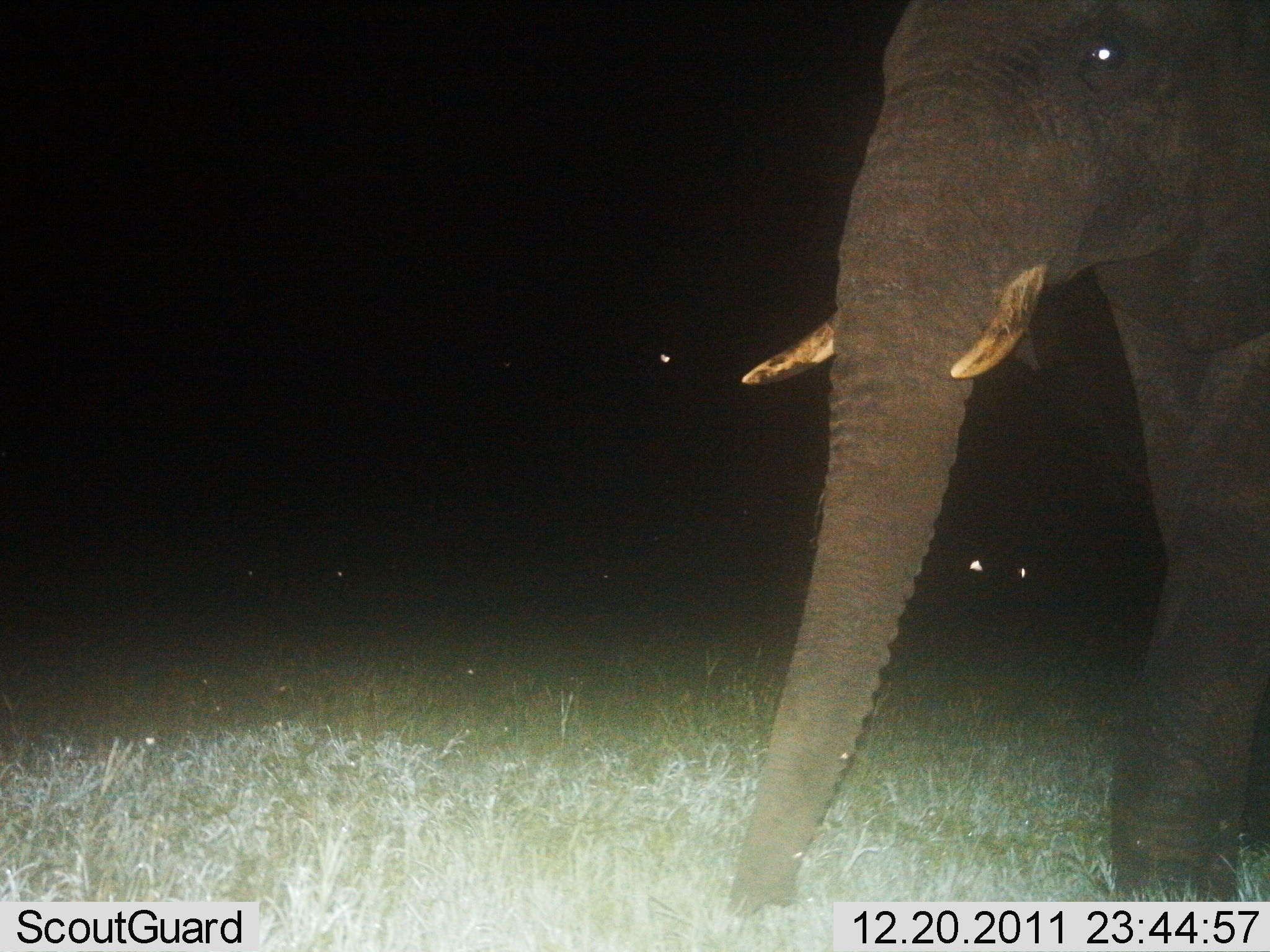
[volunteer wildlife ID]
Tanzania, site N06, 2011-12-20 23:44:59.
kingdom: Animalia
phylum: Chordata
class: Mammalia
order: Proboscidea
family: Elephantidae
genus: Loxodonta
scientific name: Loxodonta africana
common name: african bush elephant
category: elephant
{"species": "elephant (african bush elephant) (Loxodonta africana)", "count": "1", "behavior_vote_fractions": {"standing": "38%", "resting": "0%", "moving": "62%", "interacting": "0%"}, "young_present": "6%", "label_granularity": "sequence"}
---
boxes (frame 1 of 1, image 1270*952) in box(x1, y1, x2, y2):
animal: box(719, 0, 1270, 921)